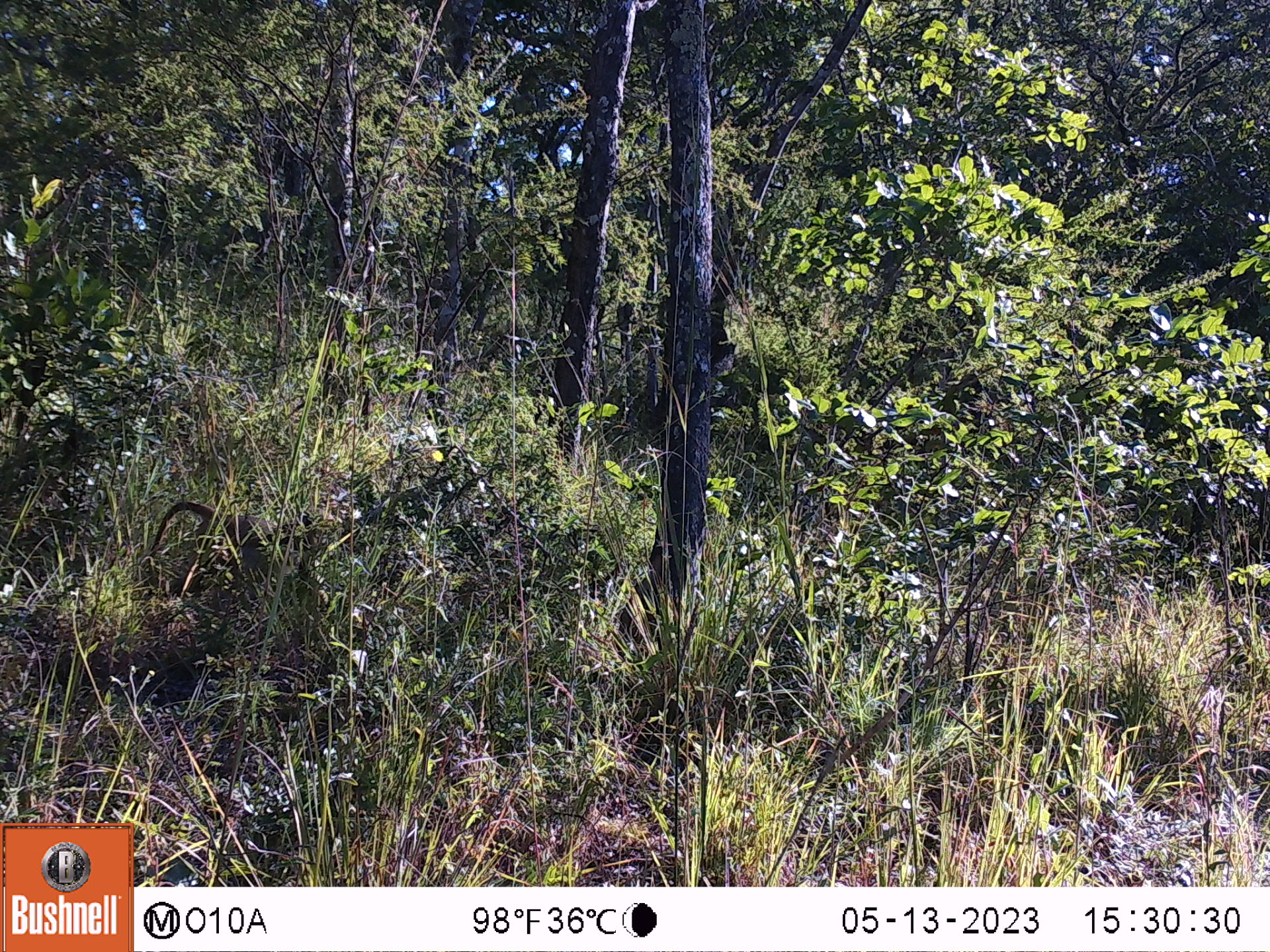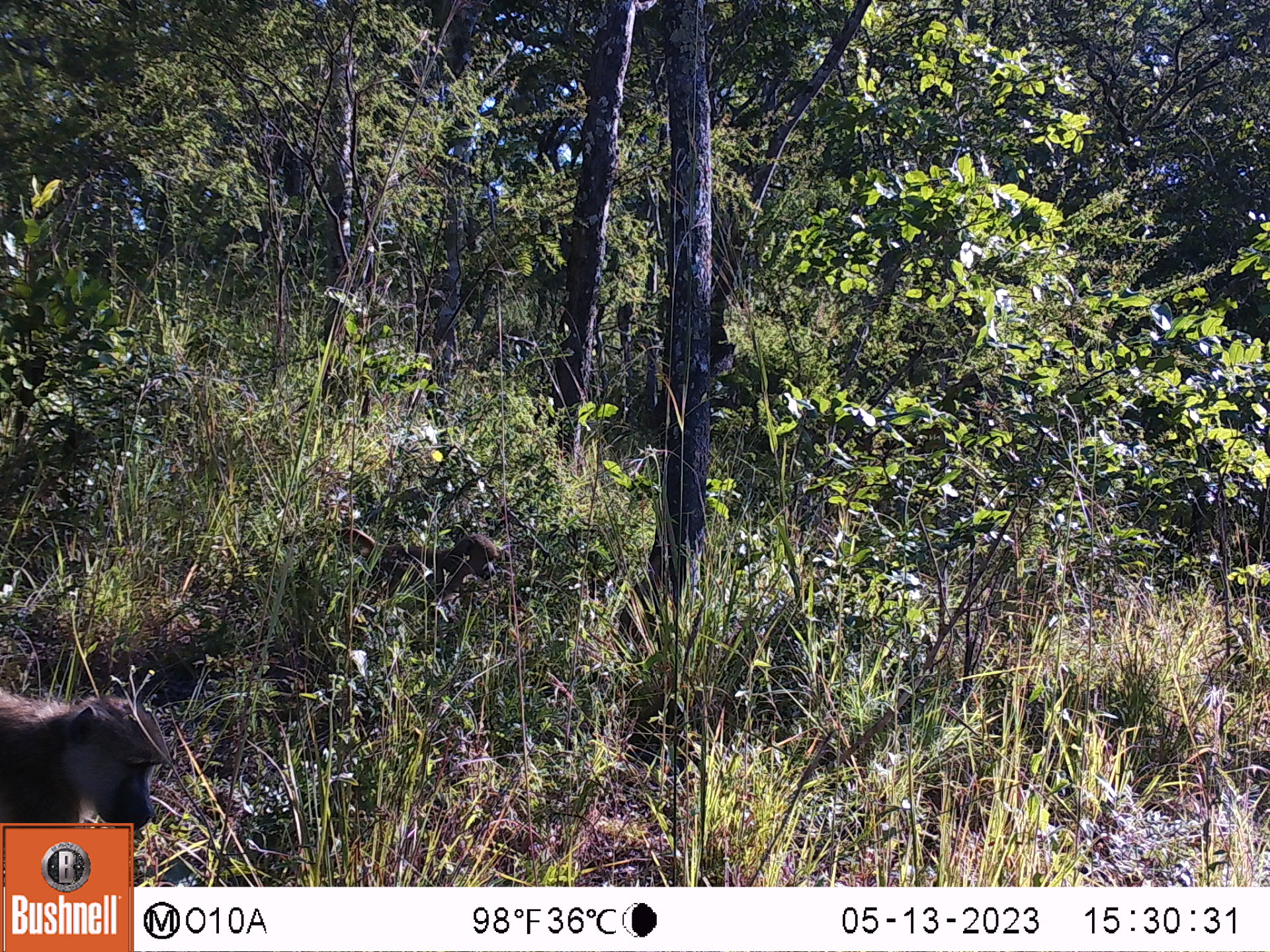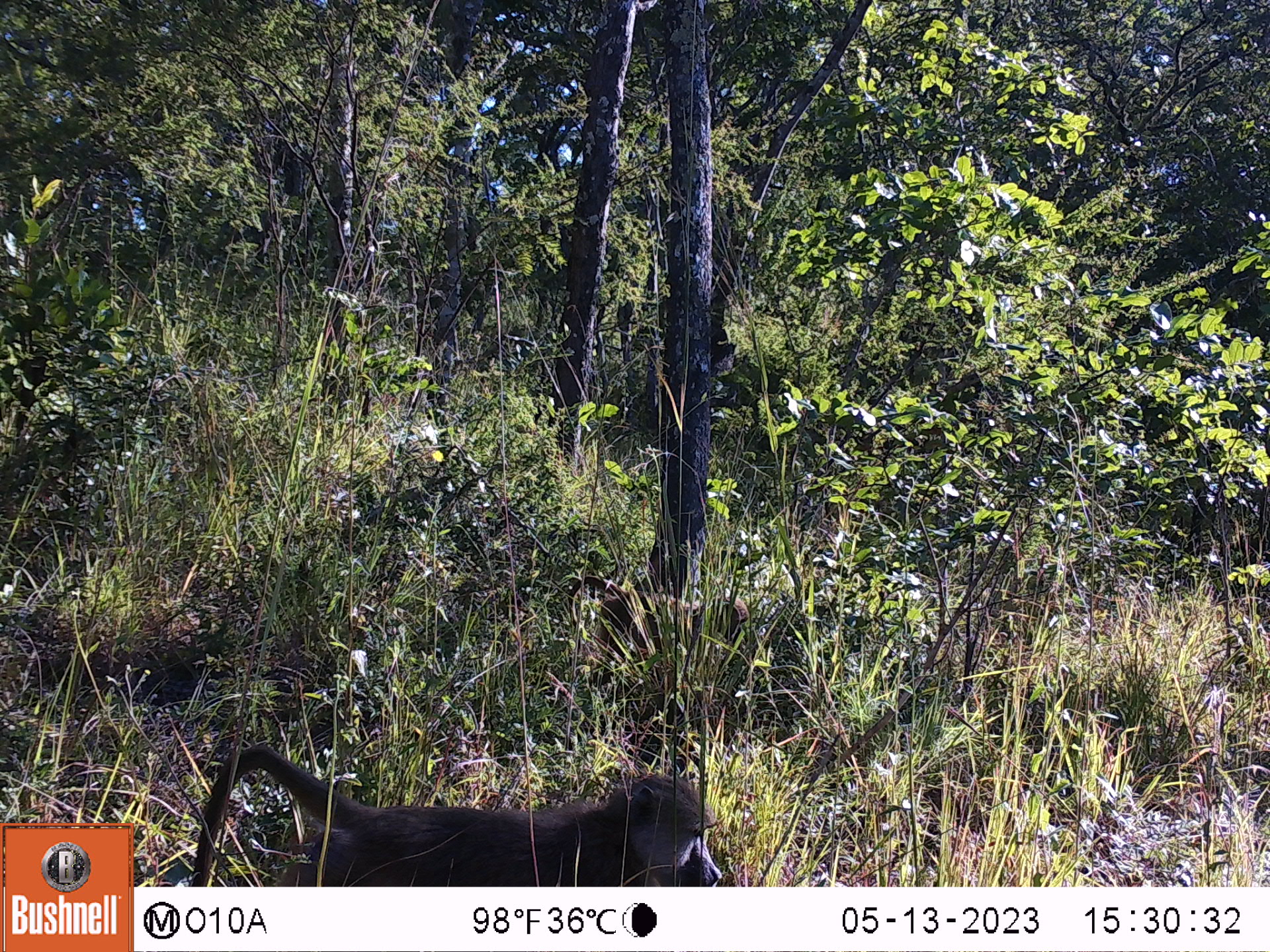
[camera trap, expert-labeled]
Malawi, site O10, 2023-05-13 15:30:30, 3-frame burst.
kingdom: Animalia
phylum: Chordata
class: Mammalia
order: Primates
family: Cercopithecidae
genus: Papio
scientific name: Papio cynocephalus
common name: yellow baboon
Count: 1.